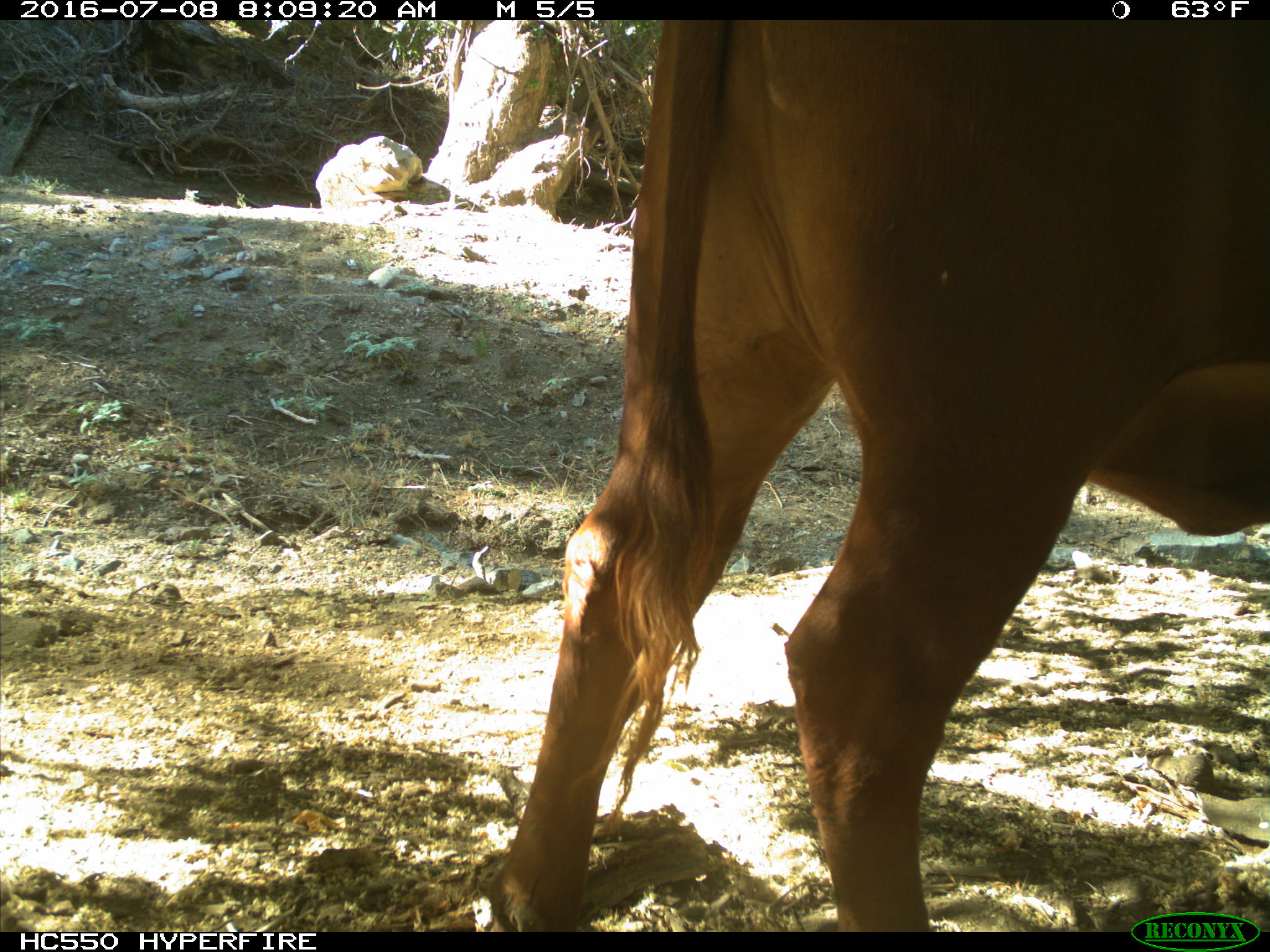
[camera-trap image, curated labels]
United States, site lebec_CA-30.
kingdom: Animalia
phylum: Chordata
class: Mammalia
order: Artiodactyla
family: Bovidae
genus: Bos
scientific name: Bos taurus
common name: domestic cow